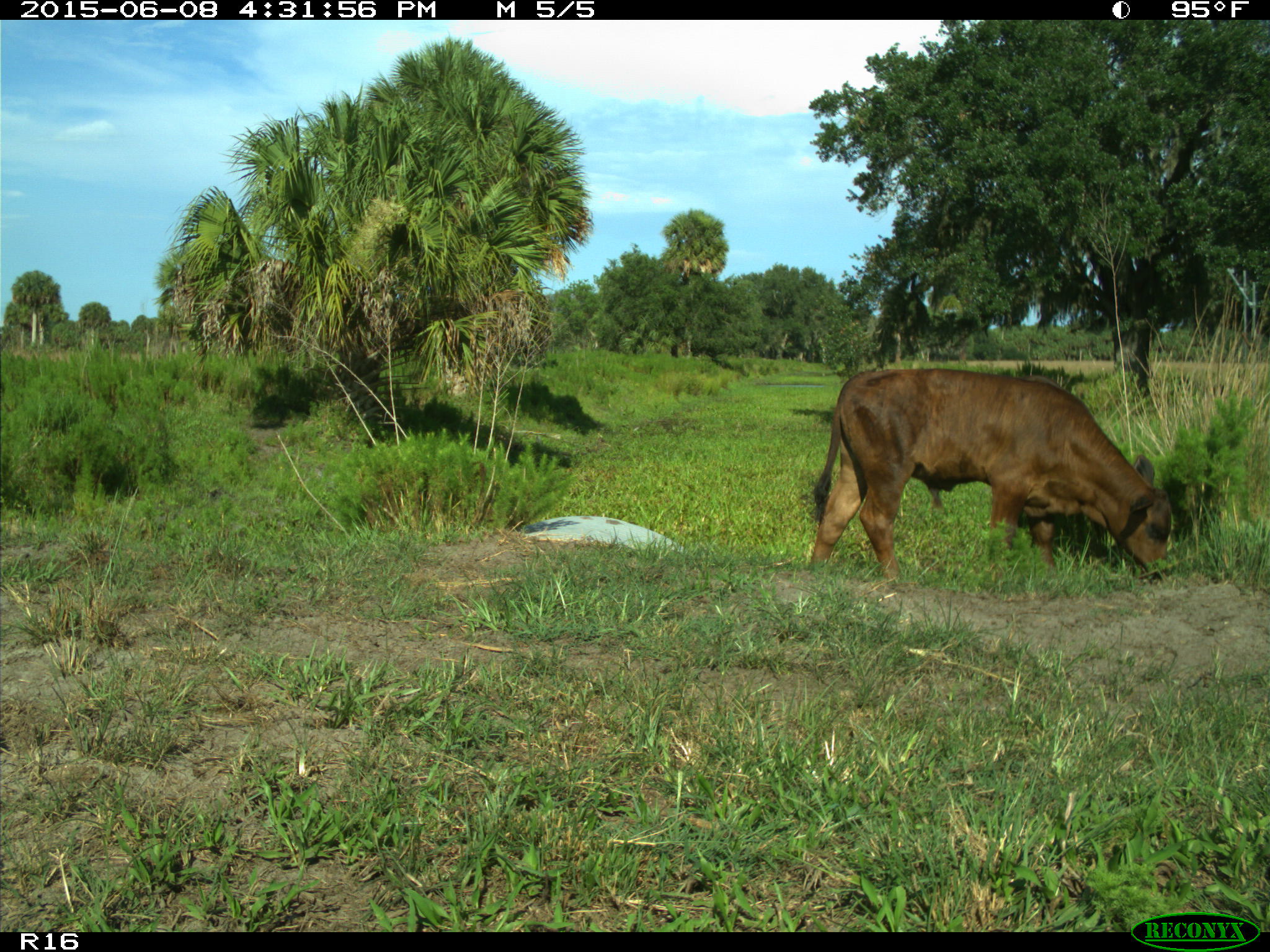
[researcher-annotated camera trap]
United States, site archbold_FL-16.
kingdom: Animalia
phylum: Chordata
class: Mammalia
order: Artiodactyla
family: Bovidae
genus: Bos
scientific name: Bos taurus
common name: domestic cow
Bos taurus (domestic cow).